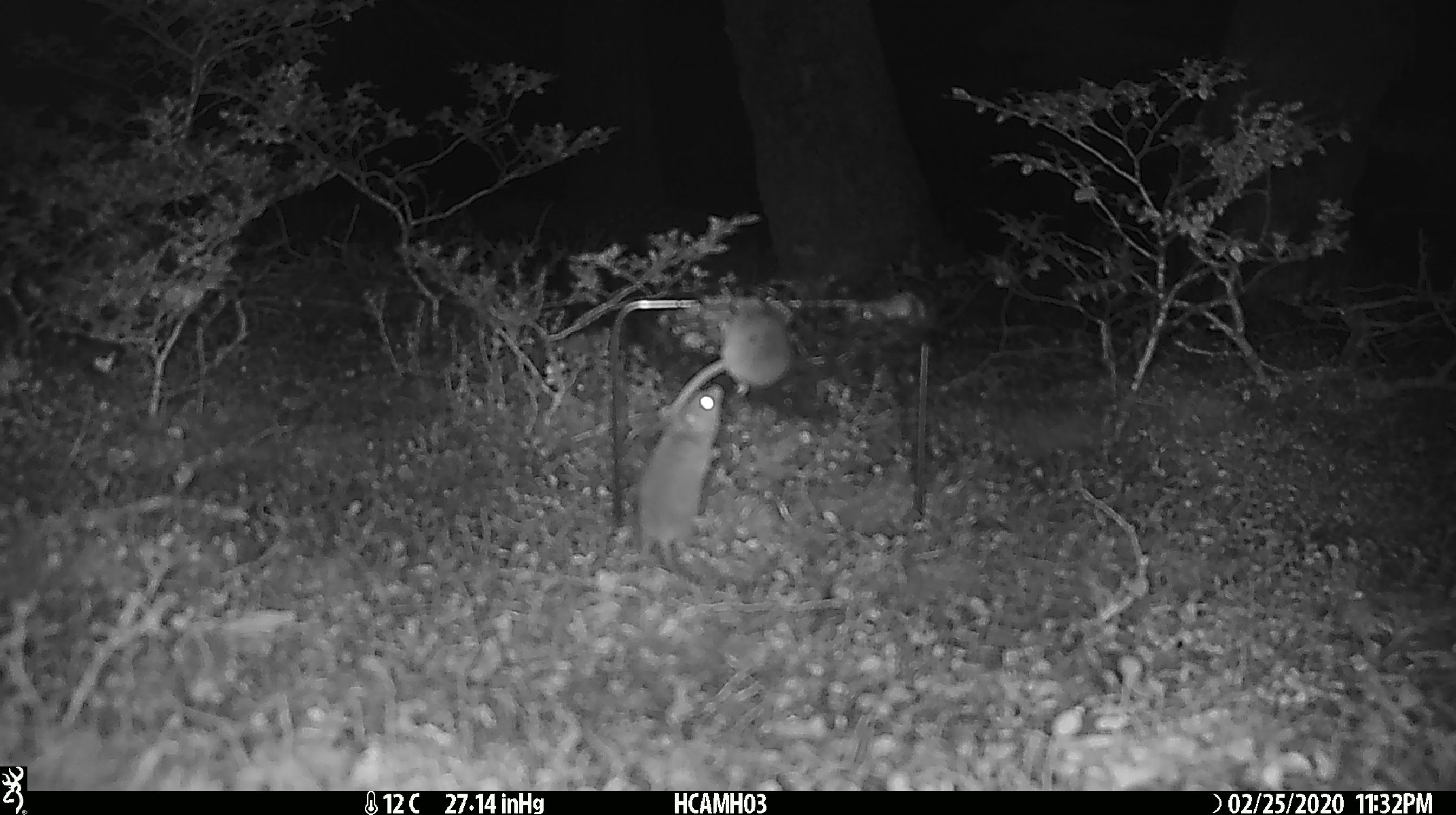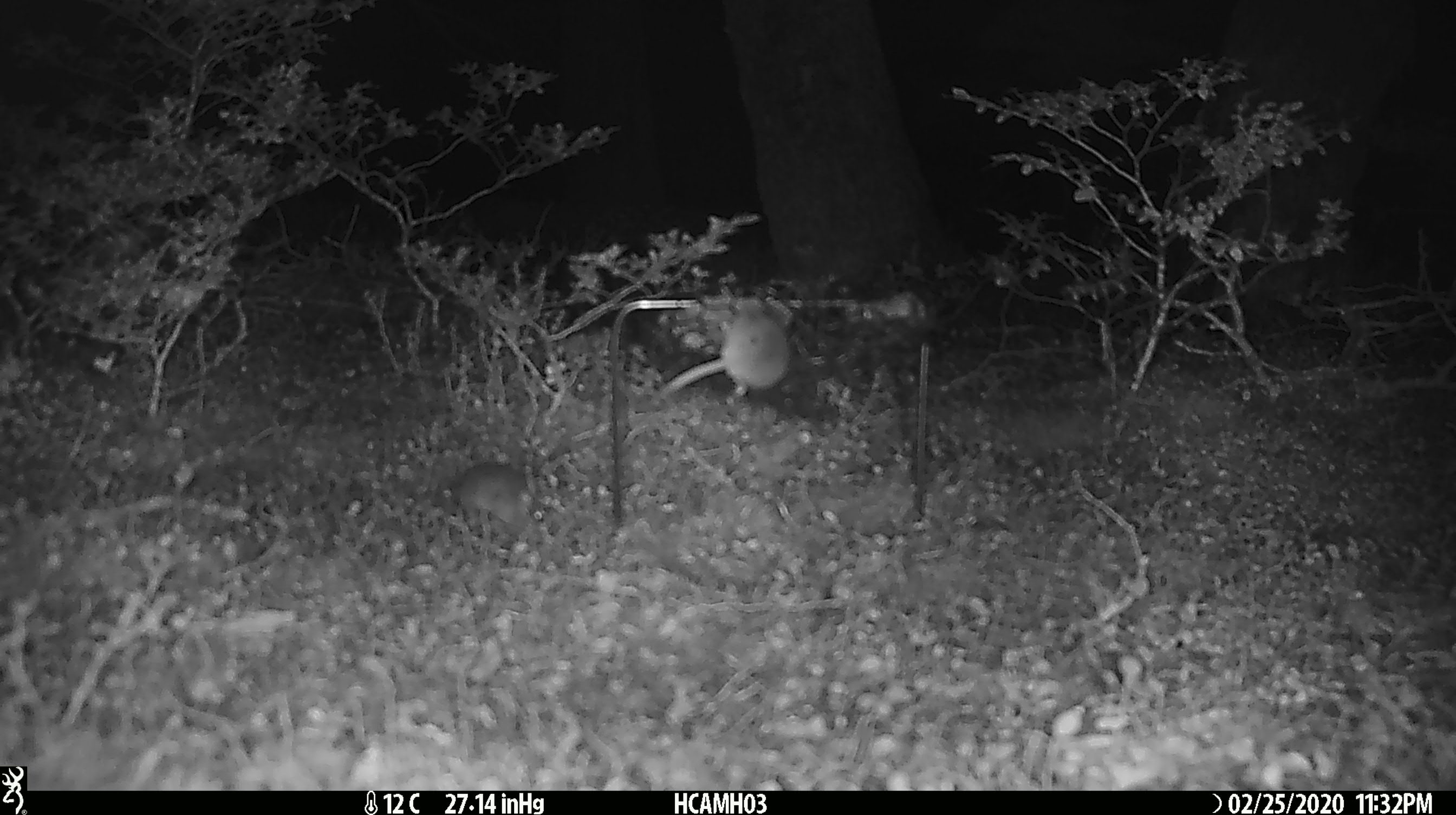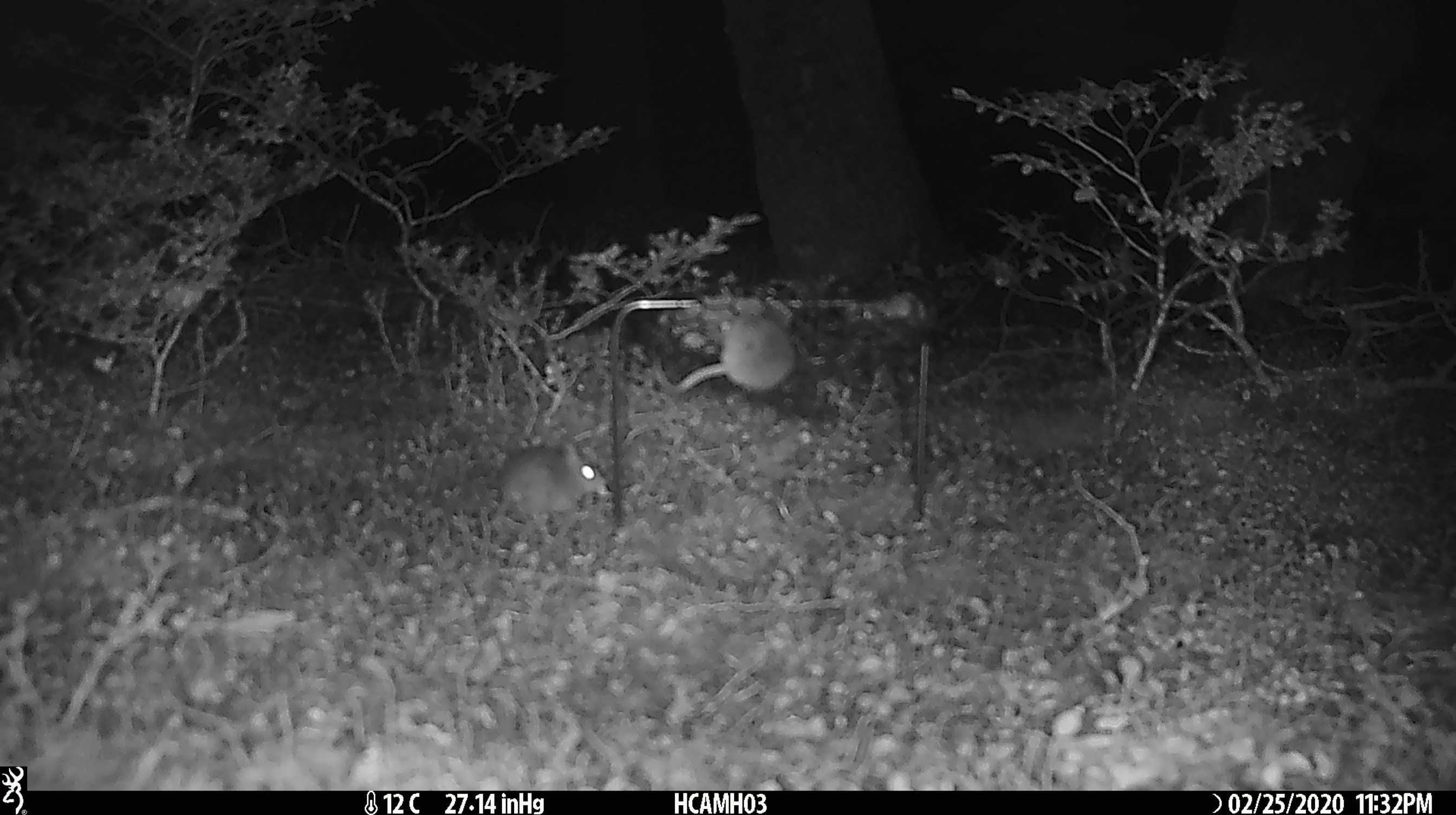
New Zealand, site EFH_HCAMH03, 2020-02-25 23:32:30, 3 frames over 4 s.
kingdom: Animalia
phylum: Chordata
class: Mammalia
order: Rodentia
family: Muridae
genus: Mus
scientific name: Mus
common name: mouse